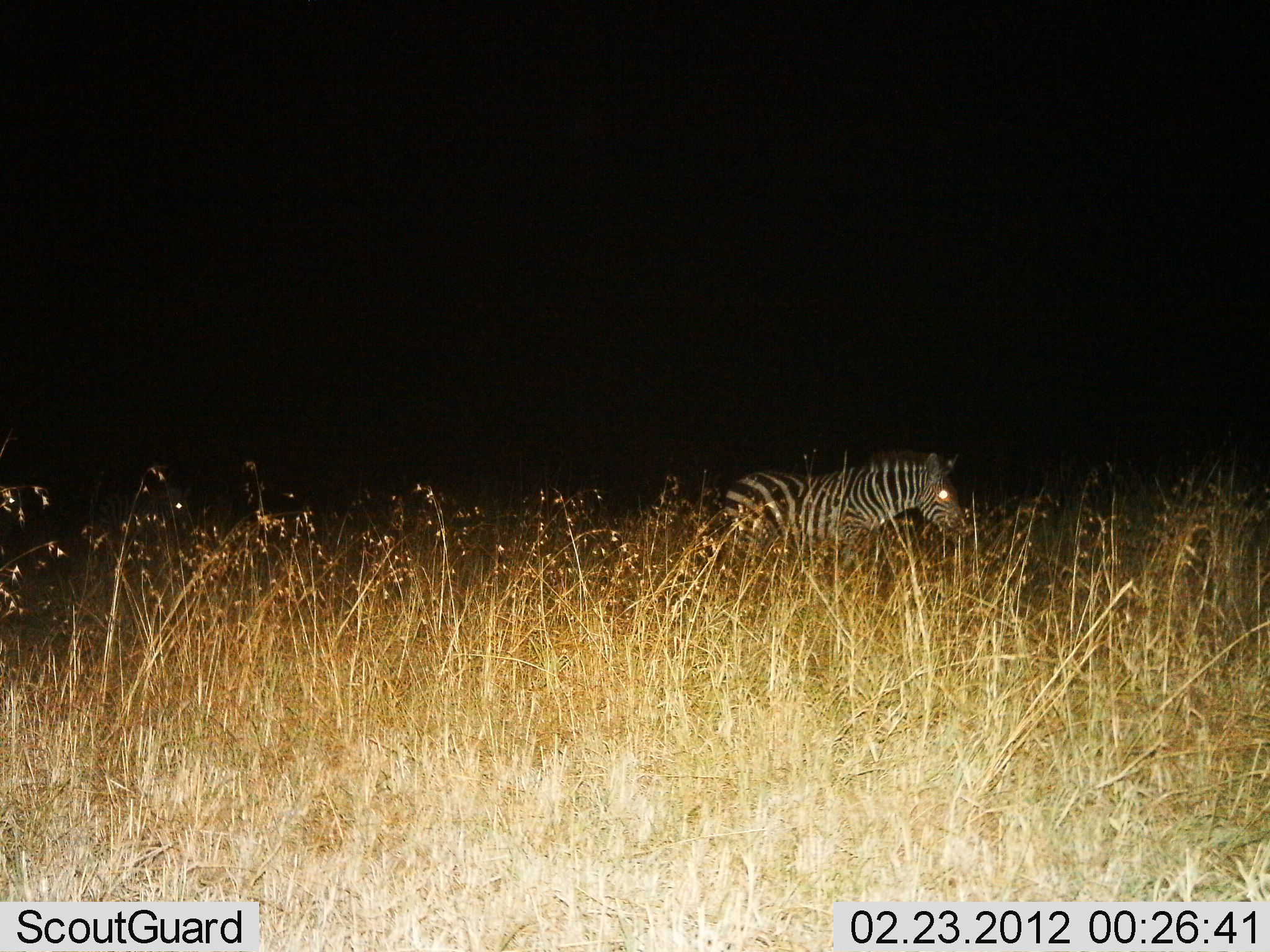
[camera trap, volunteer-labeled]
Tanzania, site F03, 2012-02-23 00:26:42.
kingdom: Animalia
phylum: Chordata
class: Mammalia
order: Perissodactyla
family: Equidae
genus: Equus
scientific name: Equus quagga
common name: plains zebra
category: zebra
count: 1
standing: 55%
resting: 0%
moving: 45%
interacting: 0%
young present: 0%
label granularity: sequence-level